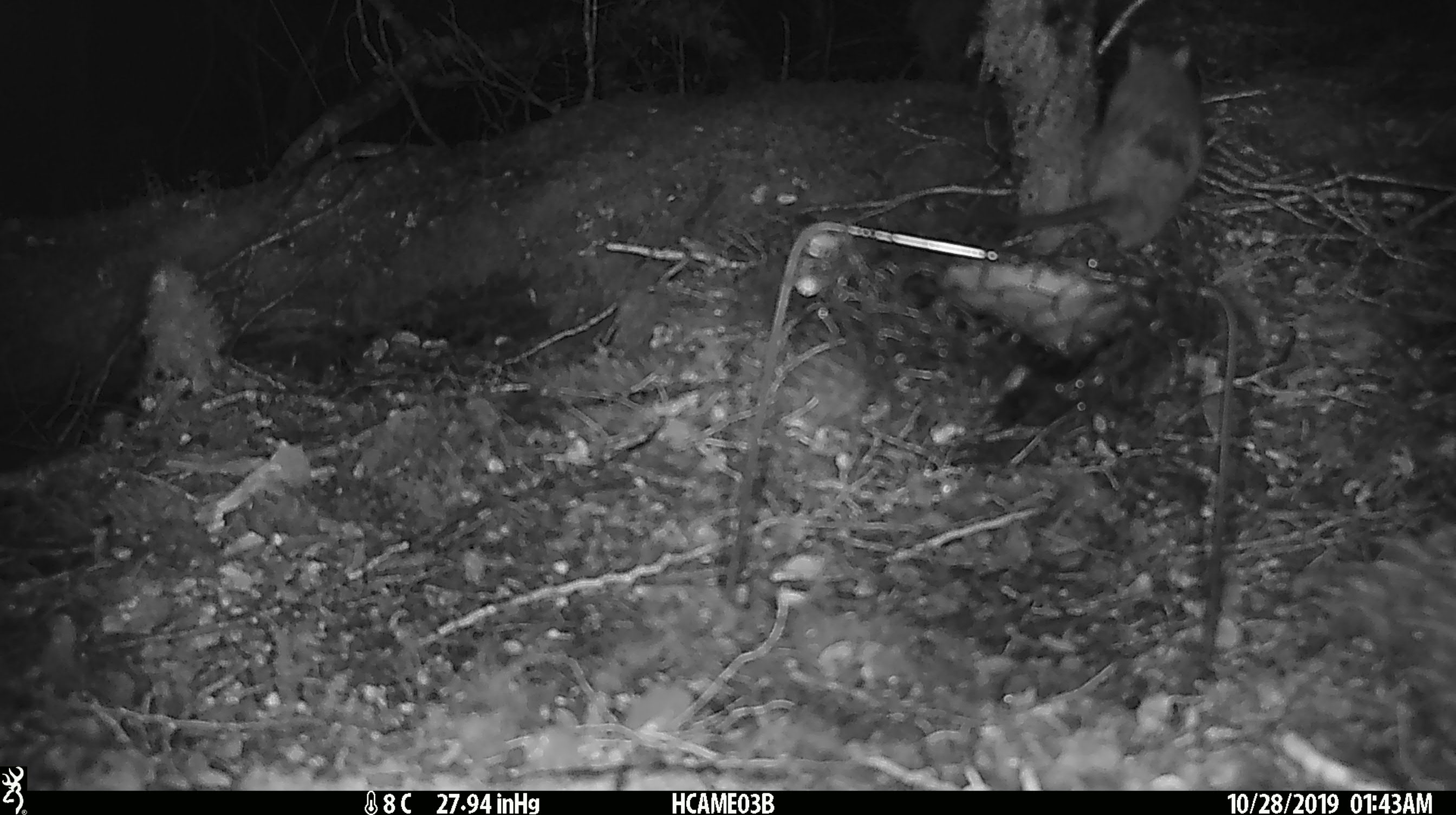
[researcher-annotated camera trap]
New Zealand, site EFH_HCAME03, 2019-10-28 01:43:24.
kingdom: Animalia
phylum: Chordata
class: Mammalia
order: Rodentia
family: Muridae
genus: Rattus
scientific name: Rattus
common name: rat